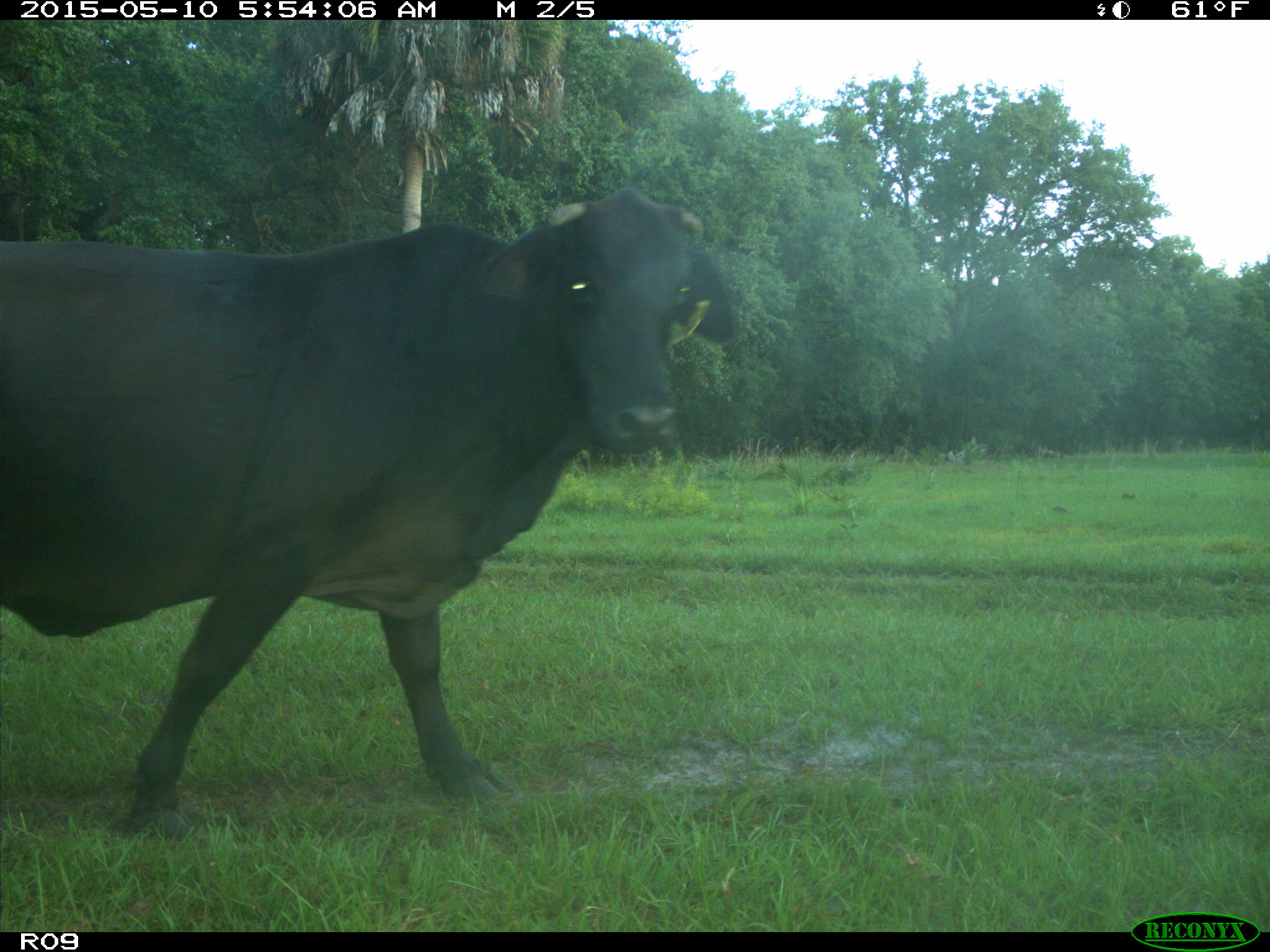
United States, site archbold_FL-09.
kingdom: Animalia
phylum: Chordata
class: Mammalia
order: Artiodactyla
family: Bovidae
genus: Bos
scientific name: Bos taurus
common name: domestic cow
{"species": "Bos taurus (domestic cow)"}